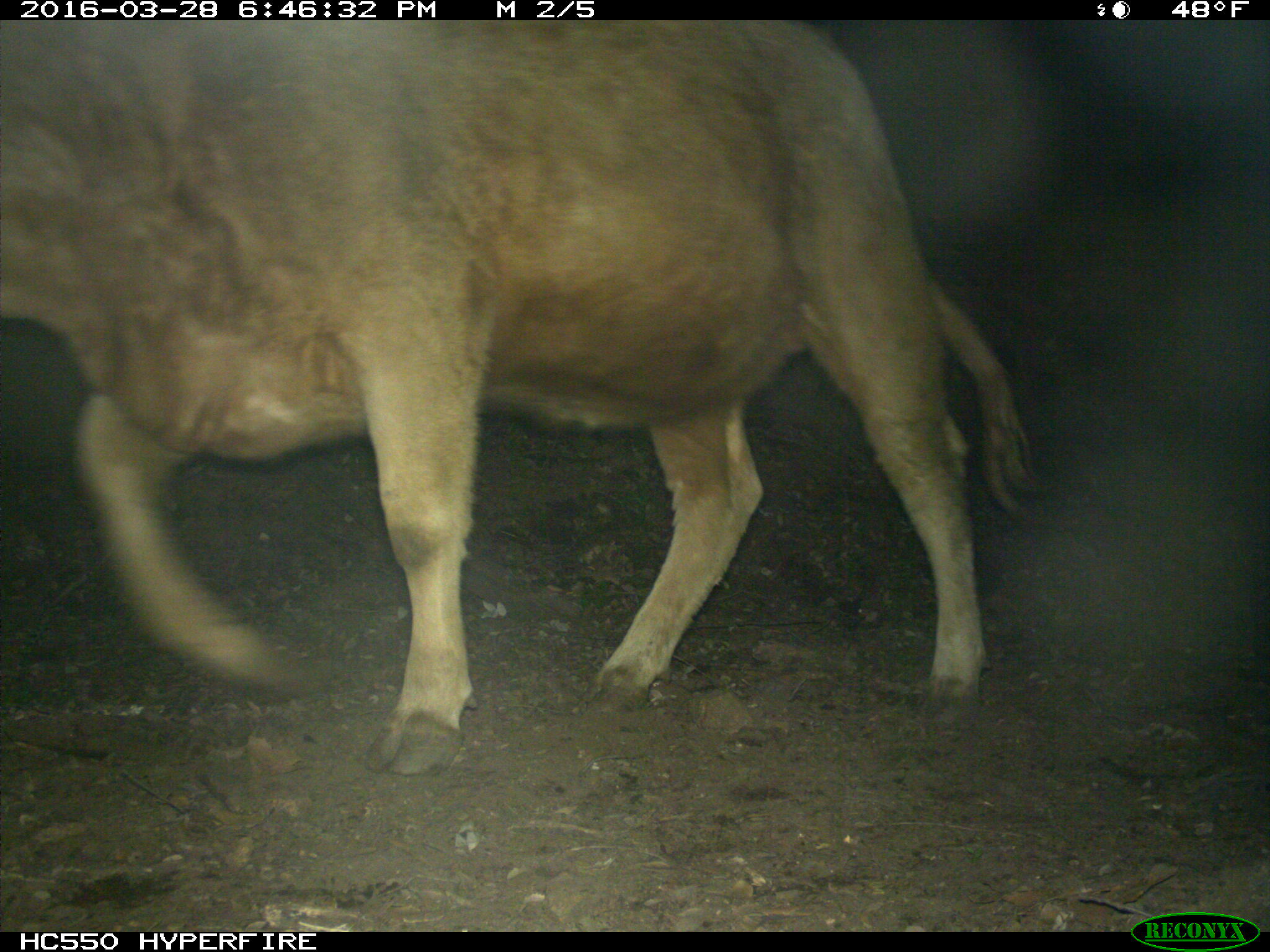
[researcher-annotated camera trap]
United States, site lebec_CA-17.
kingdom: Animalia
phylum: Chordata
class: Mammalia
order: Artiodactyla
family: Bovidae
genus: Bos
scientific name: Bos taurus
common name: domestic cow